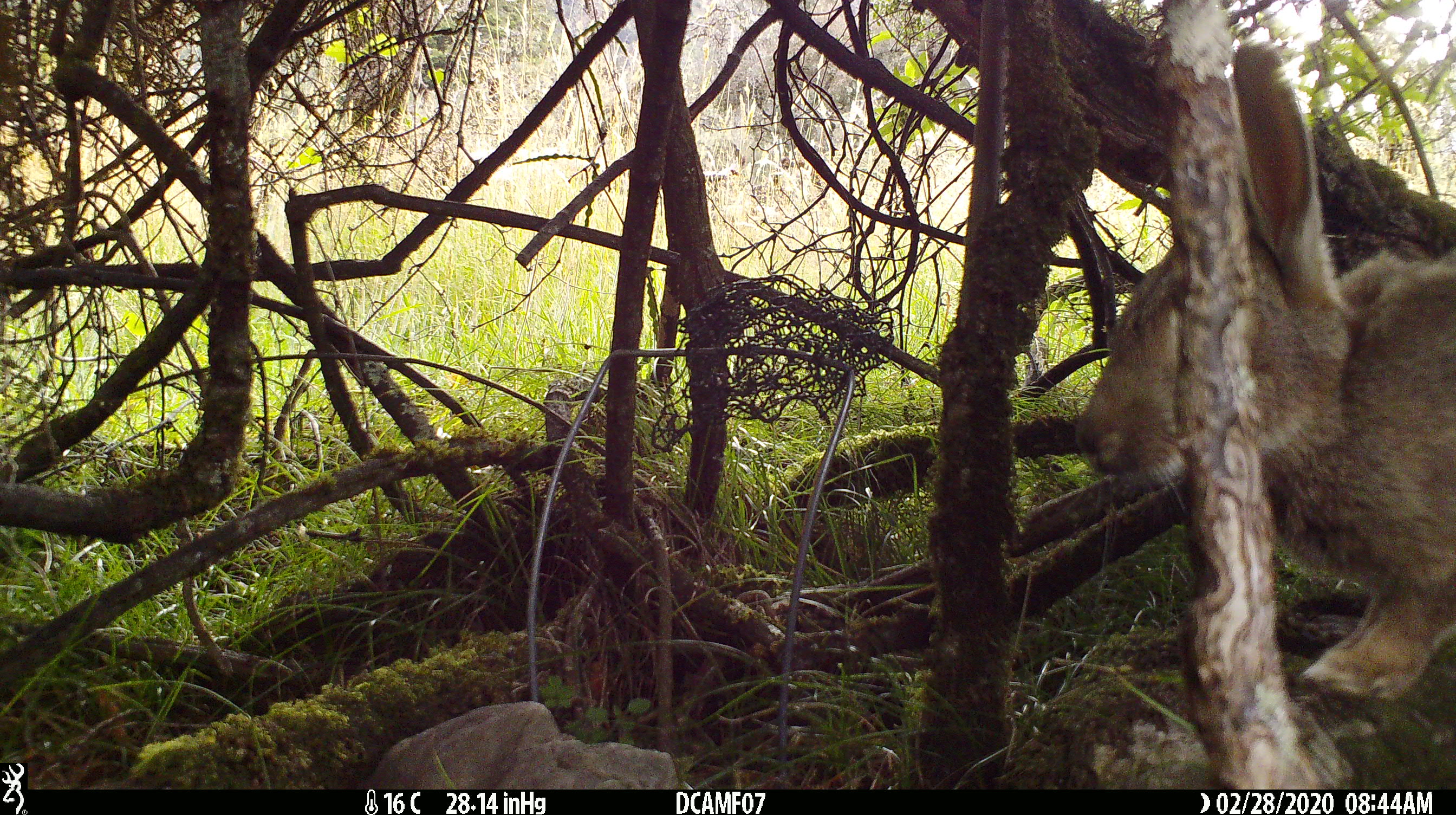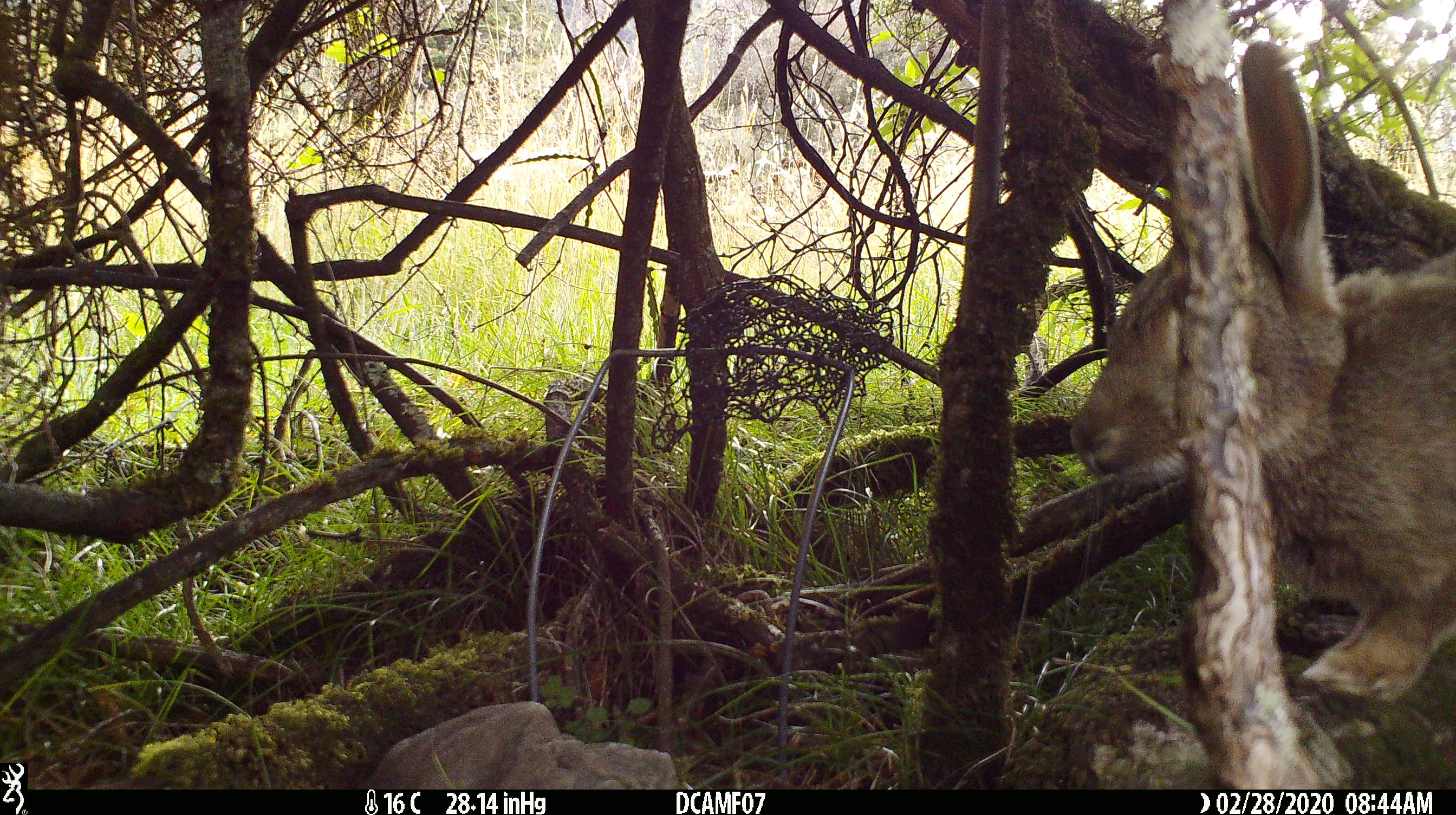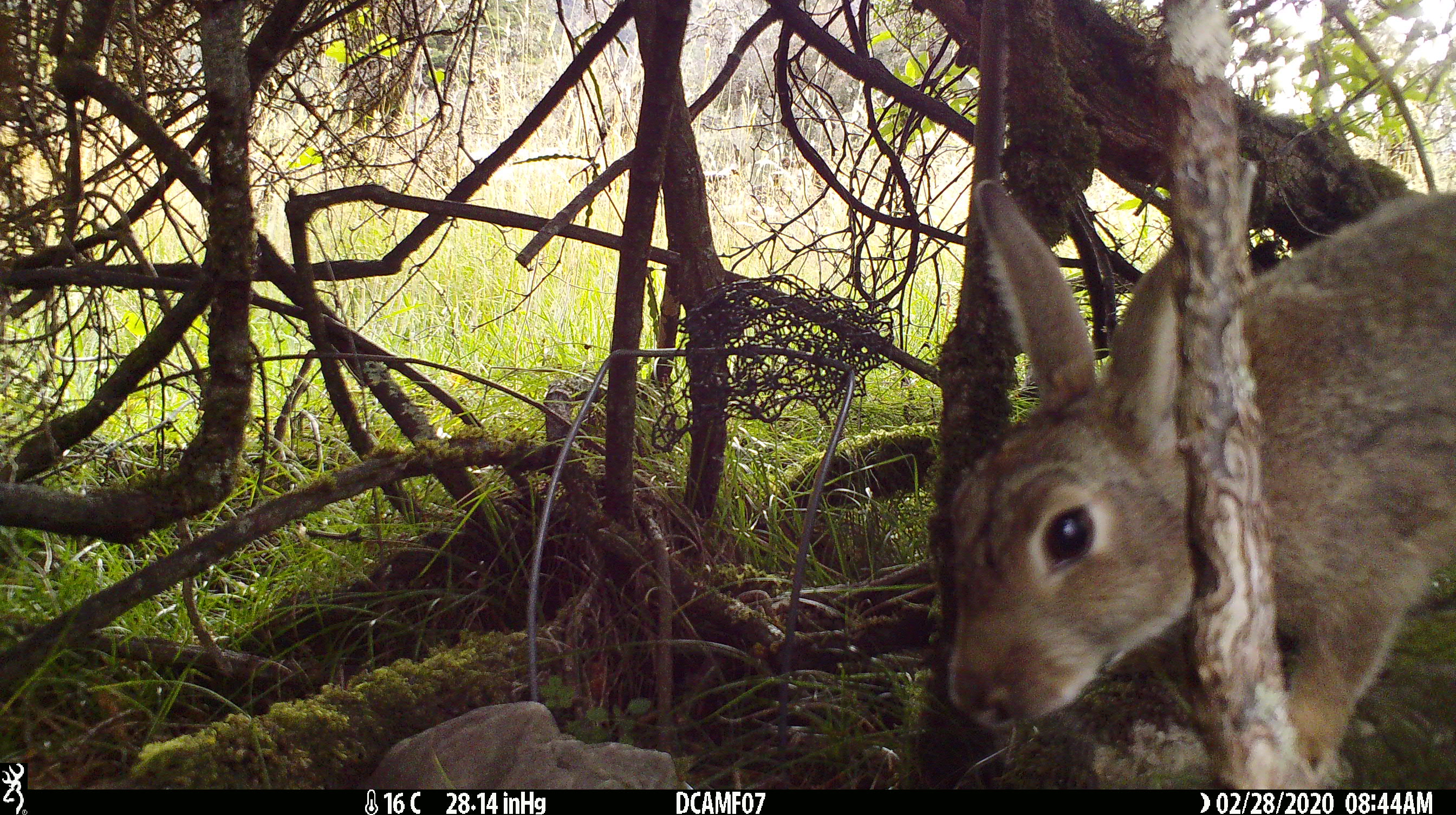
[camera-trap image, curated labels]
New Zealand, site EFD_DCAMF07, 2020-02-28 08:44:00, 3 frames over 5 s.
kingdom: Animalia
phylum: Chordata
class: Mammalia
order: Lagomorpha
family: Leporidae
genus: Oryctolagus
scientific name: Oryctolagus cuniculus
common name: european rabbit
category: rabbit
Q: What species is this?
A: Rabbit (european rabbit) (Oryctolagus cuniculus).